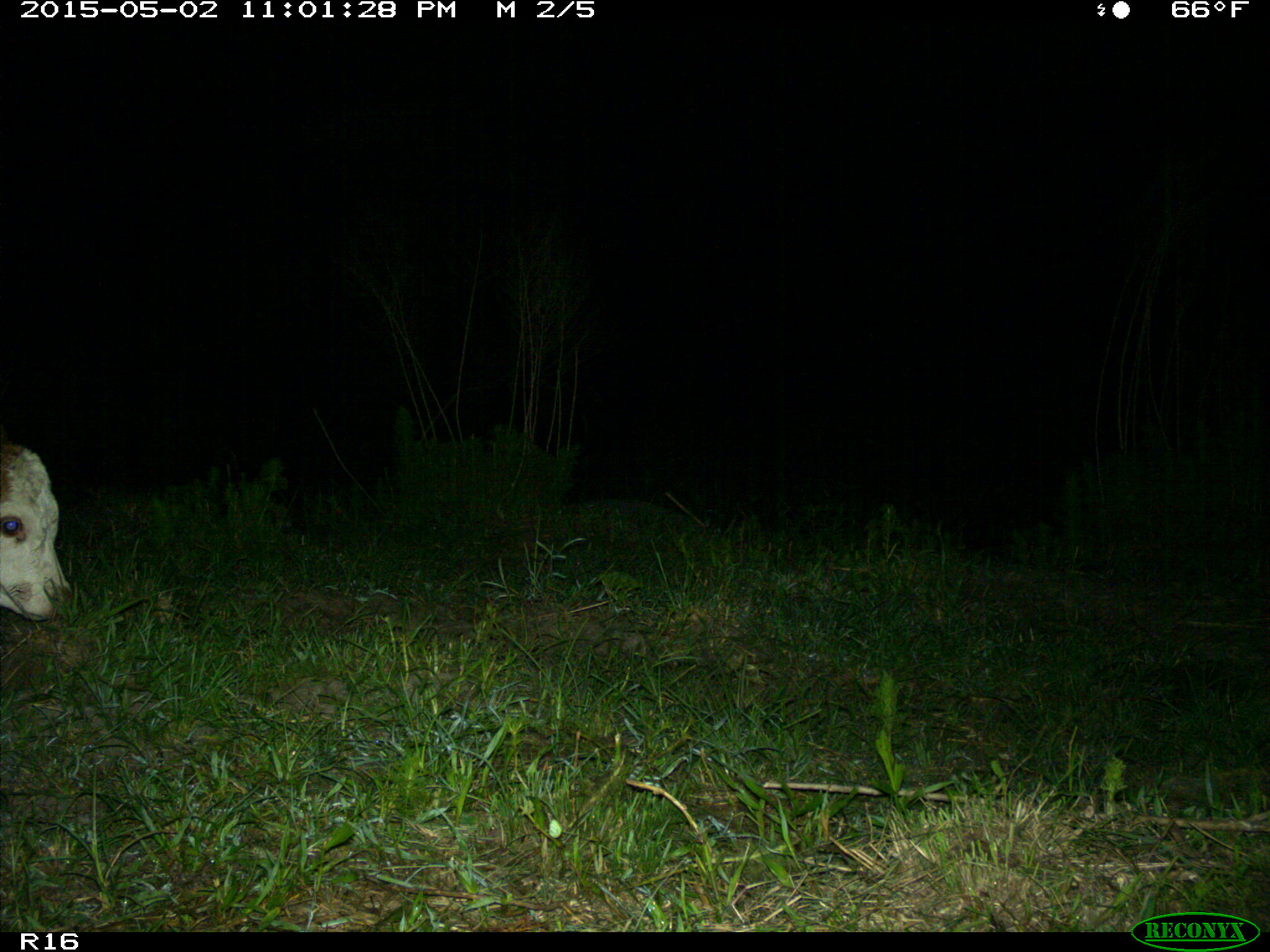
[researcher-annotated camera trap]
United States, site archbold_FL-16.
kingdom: Animalia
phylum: Chordata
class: Mammalia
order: Artiodactyla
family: Bovidae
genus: Bos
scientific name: Bos taurus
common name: domestic cow